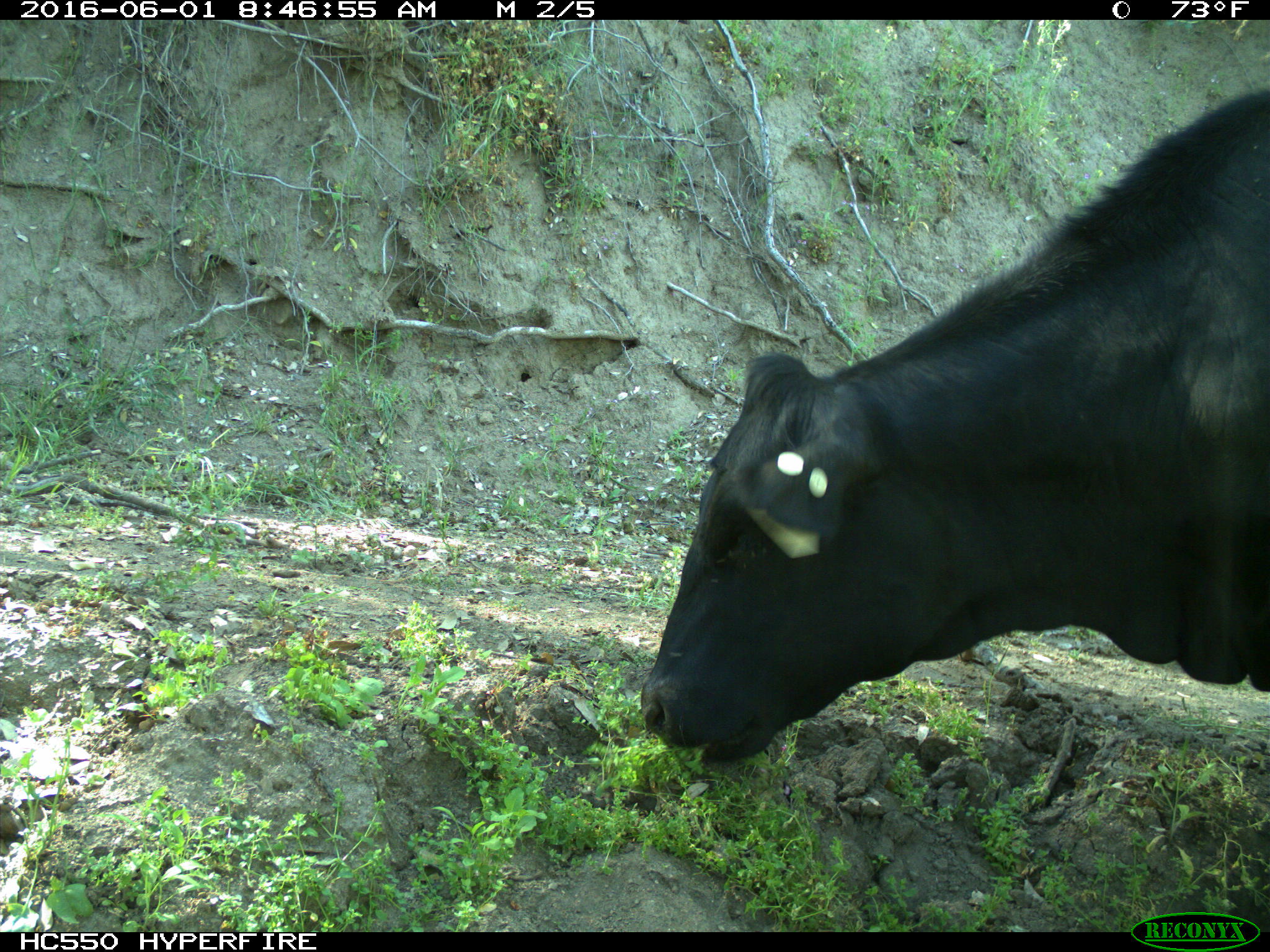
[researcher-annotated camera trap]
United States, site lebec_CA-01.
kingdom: Animalia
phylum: Chordata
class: Mammalia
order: Artiodactyla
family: Bovidae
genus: Bos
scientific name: Bos taurus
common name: domestic cow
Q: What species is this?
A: Bos taurus (domestic cow).